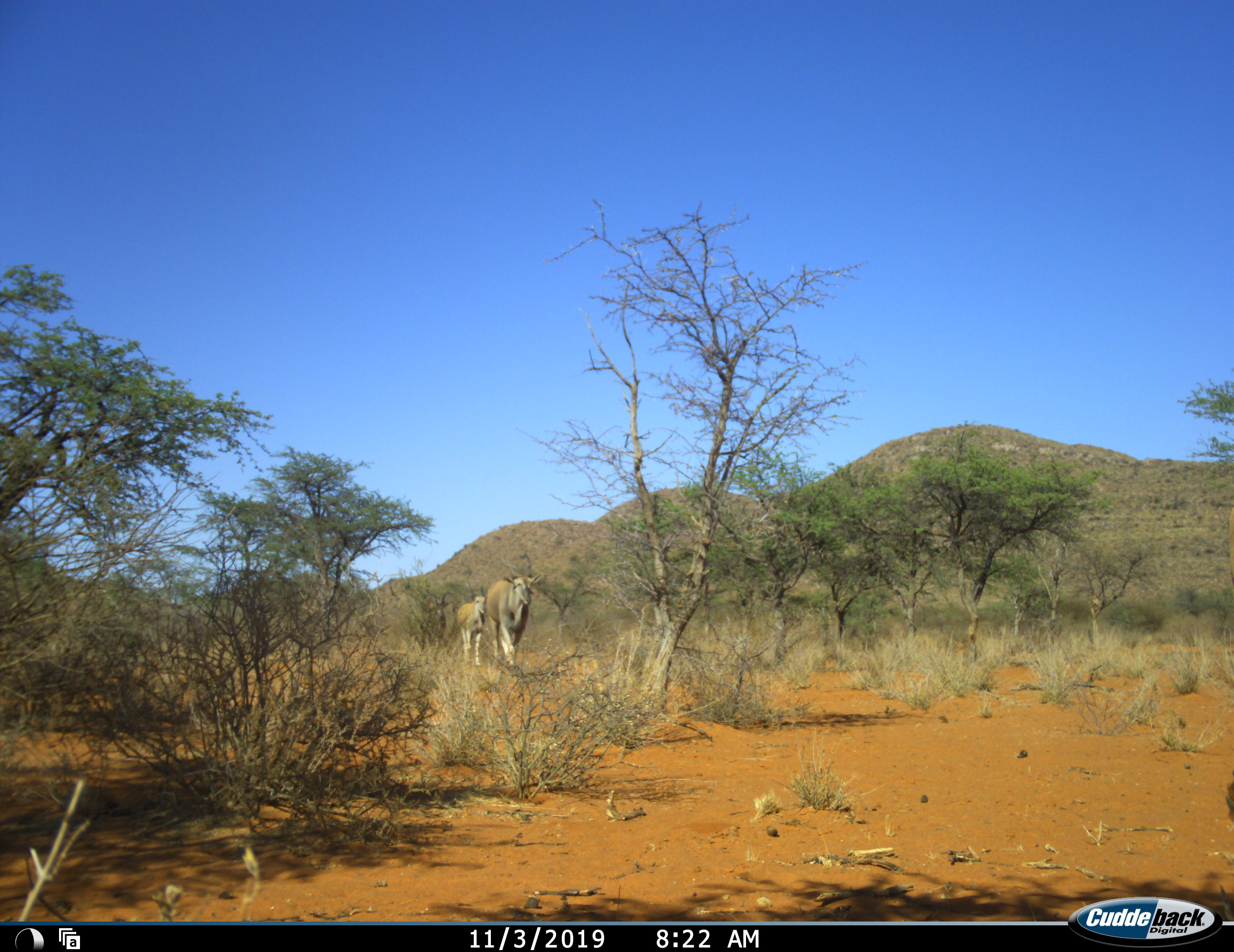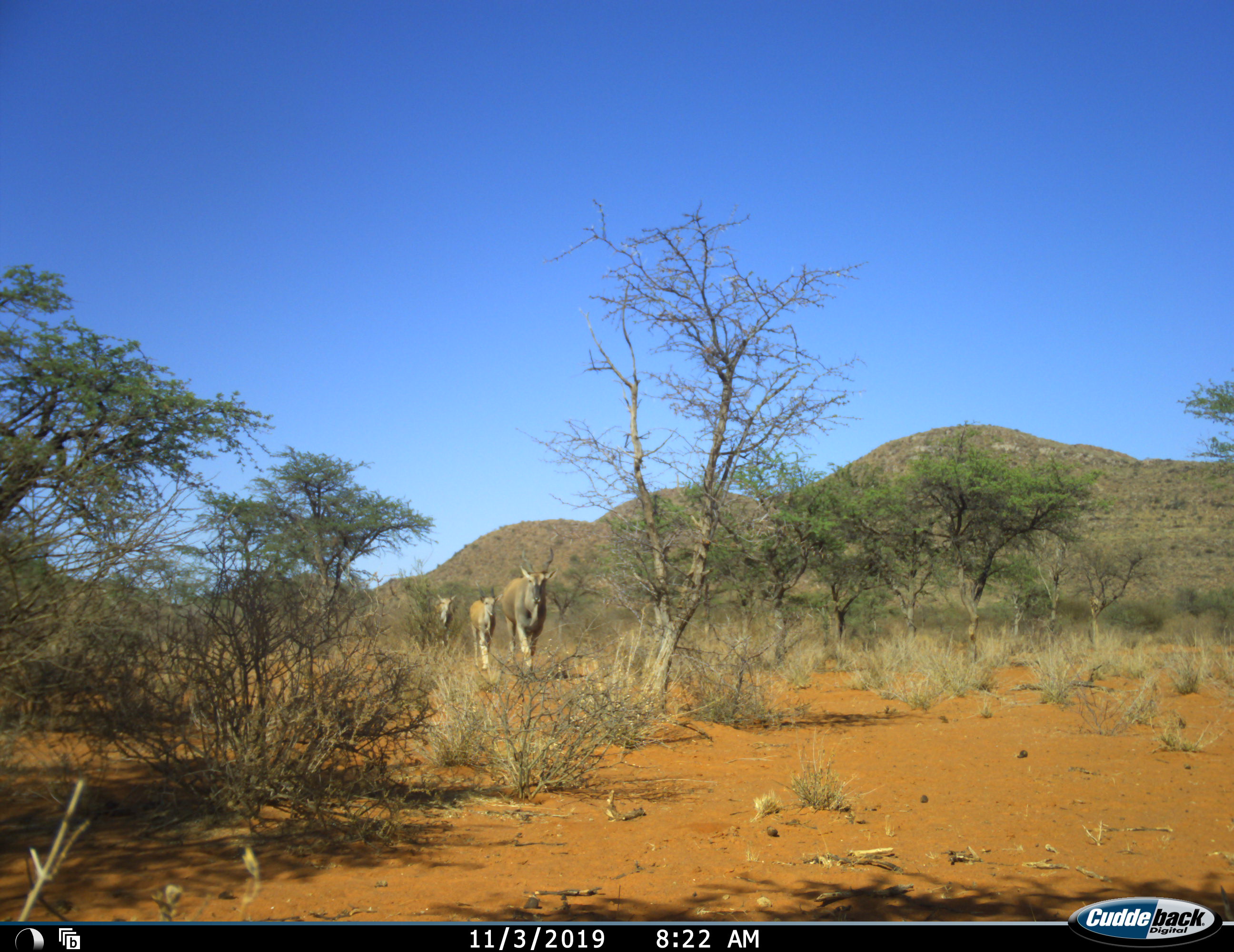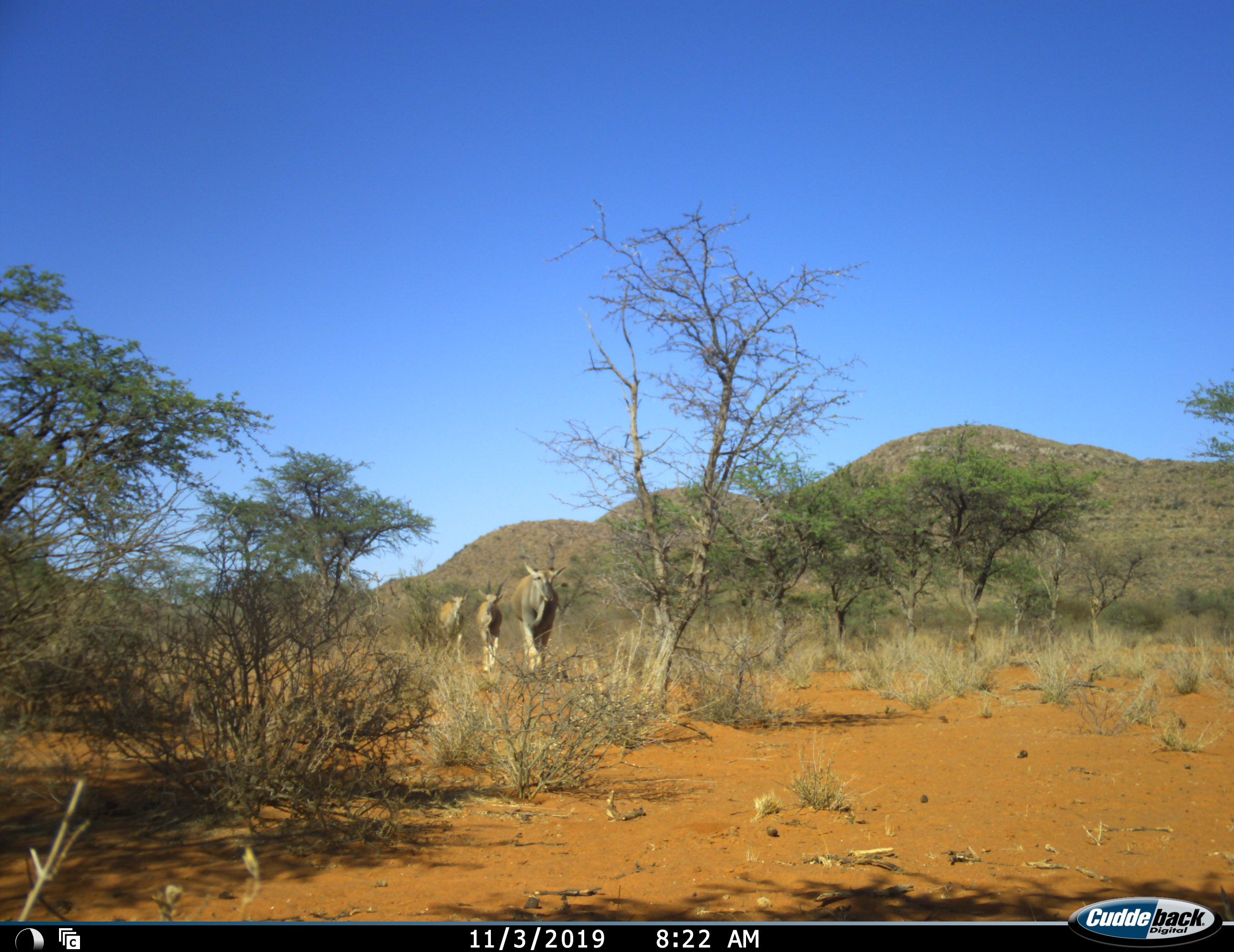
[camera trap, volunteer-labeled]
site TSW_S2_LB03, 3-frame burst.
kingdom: Animalia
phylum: Chordata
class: Mammalia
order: Artiodactyla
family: Bovidae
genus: Tragelaphus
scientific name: Tragelaphus oryx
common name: eland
Eland (Tragelaphus oryx), count 3. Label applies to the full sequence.